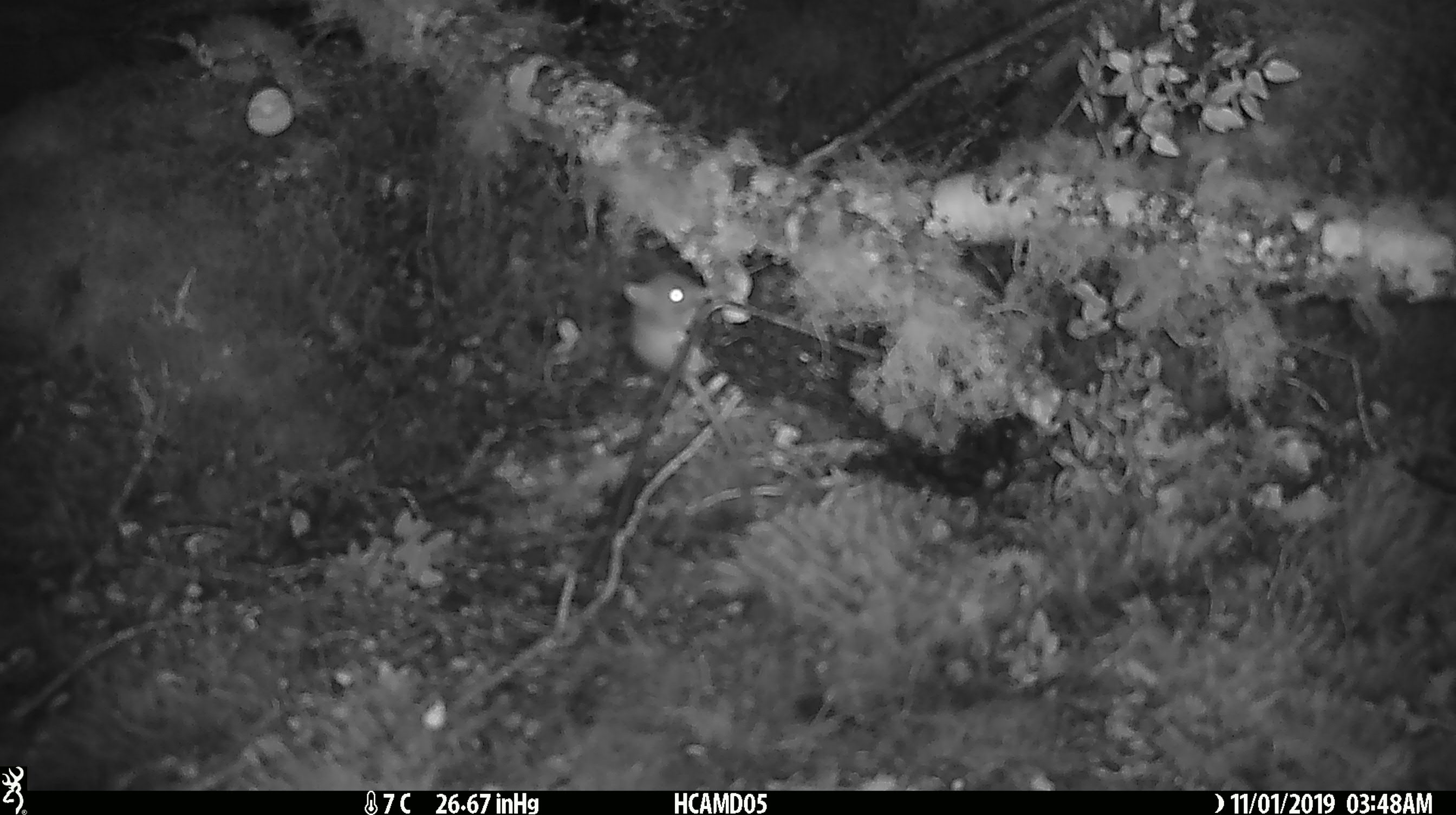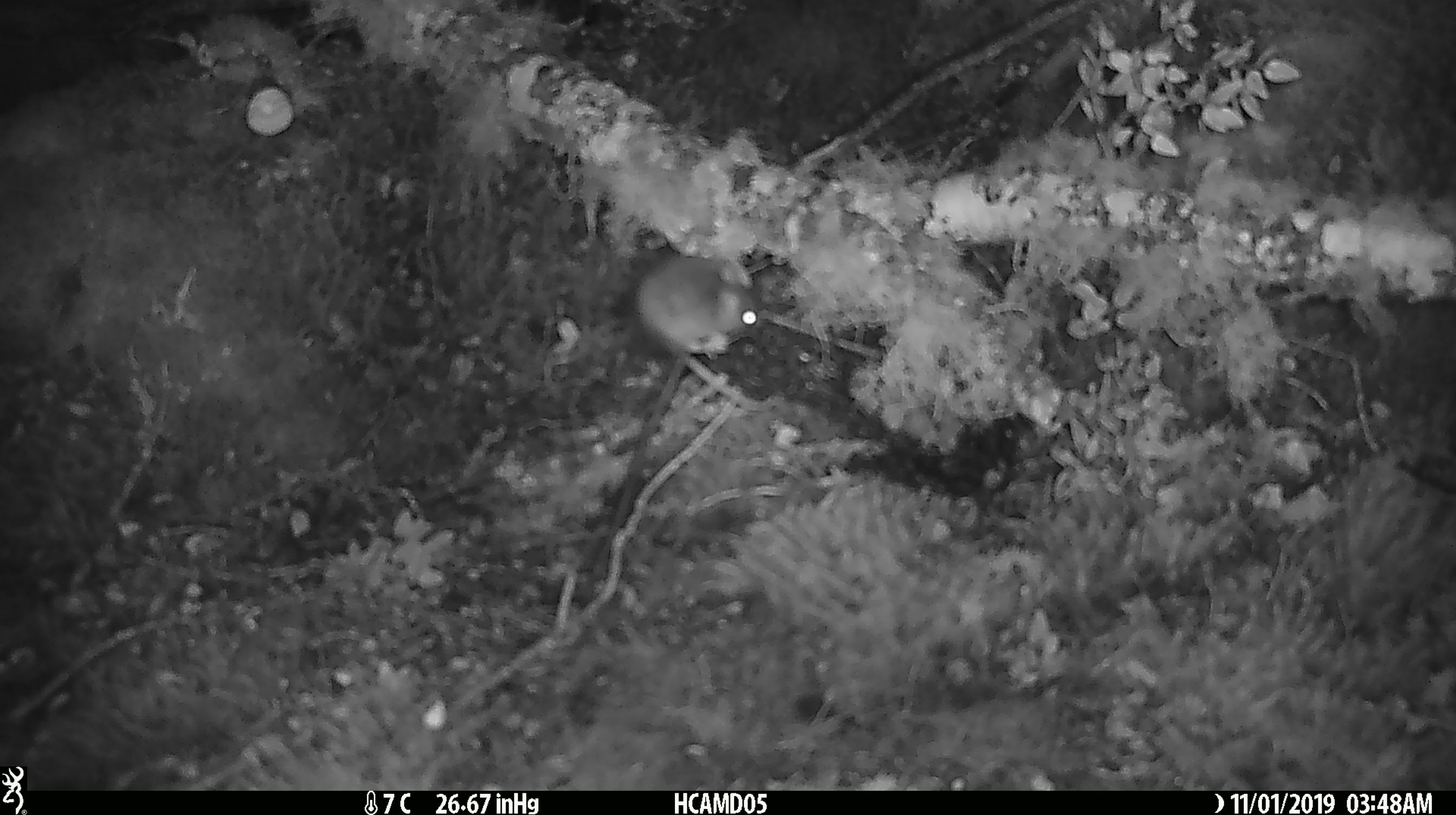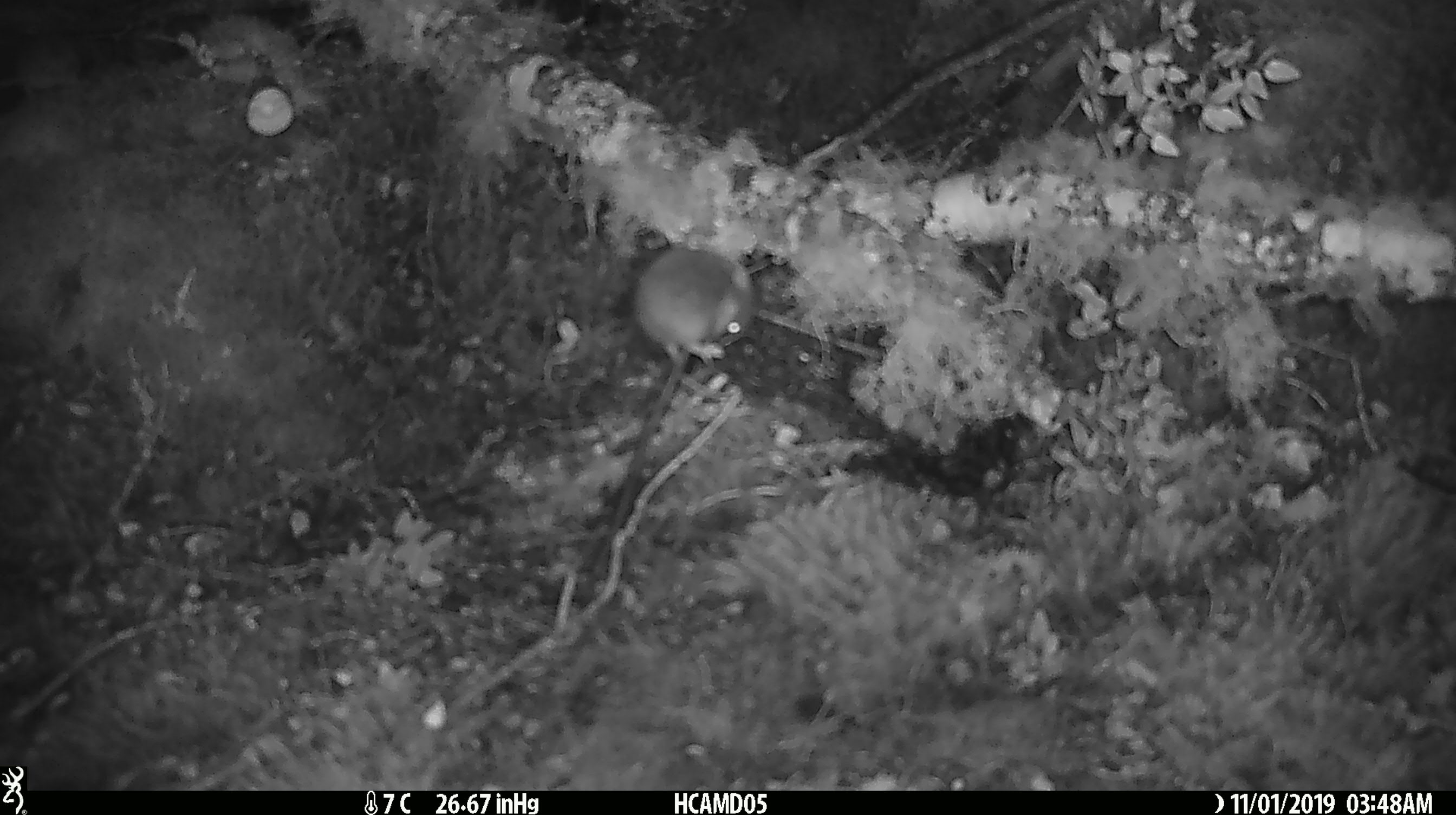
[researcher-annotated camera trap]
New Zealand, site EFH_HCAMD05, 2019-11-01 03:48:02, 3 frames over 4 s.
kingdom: Animalia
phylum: Chordata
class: Mammalia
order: Rodentia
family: Muridae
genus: Mus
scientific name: Mus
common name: mouse